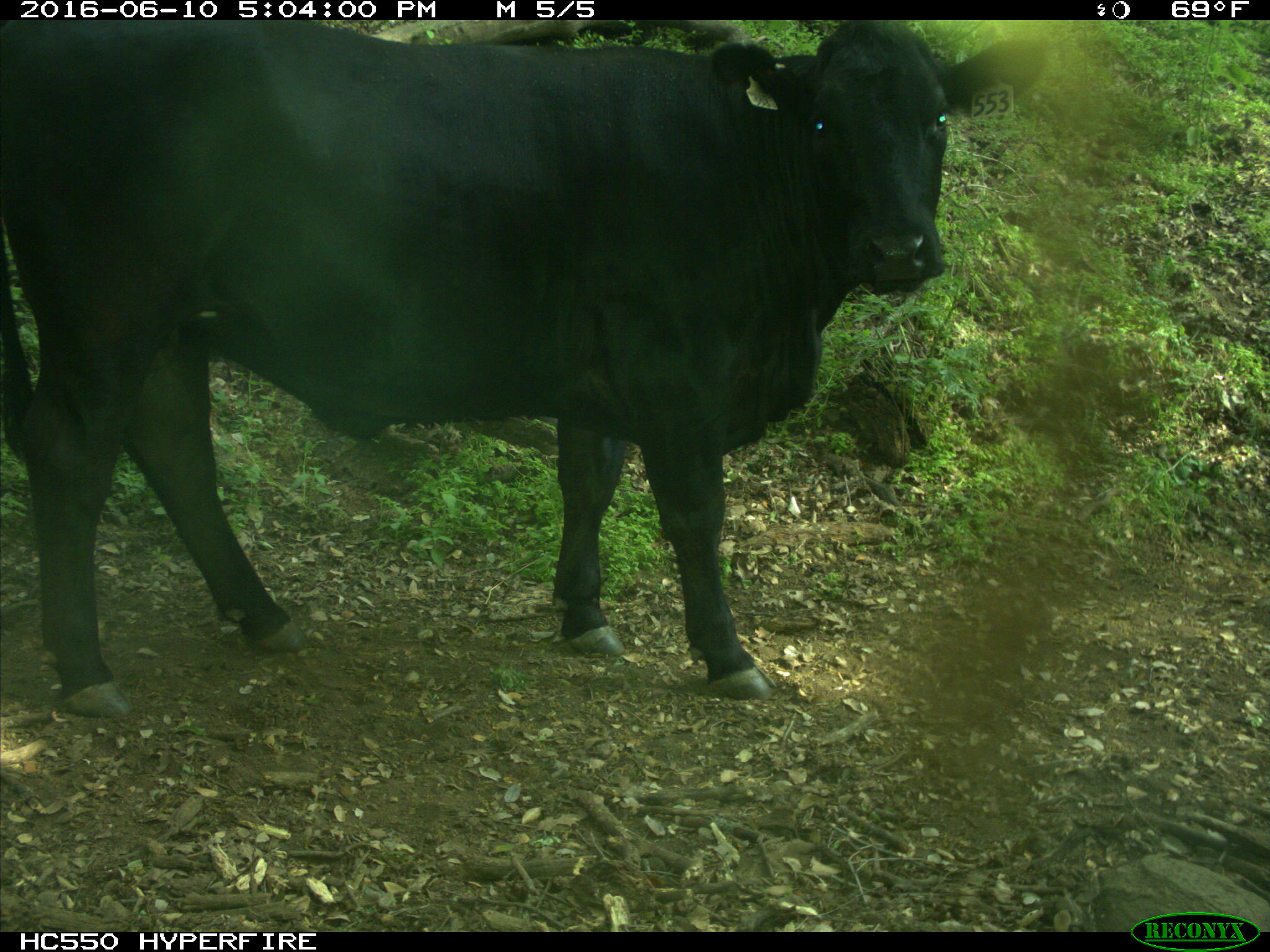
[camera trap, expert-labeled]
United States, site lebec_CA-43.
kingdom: Animalia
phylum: Chordata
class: Mammalia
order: Artiodactyla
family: Bovidae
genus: Bos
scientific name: Bos taurus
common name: domestic cow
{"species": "Bos taurus (domestic cow)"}